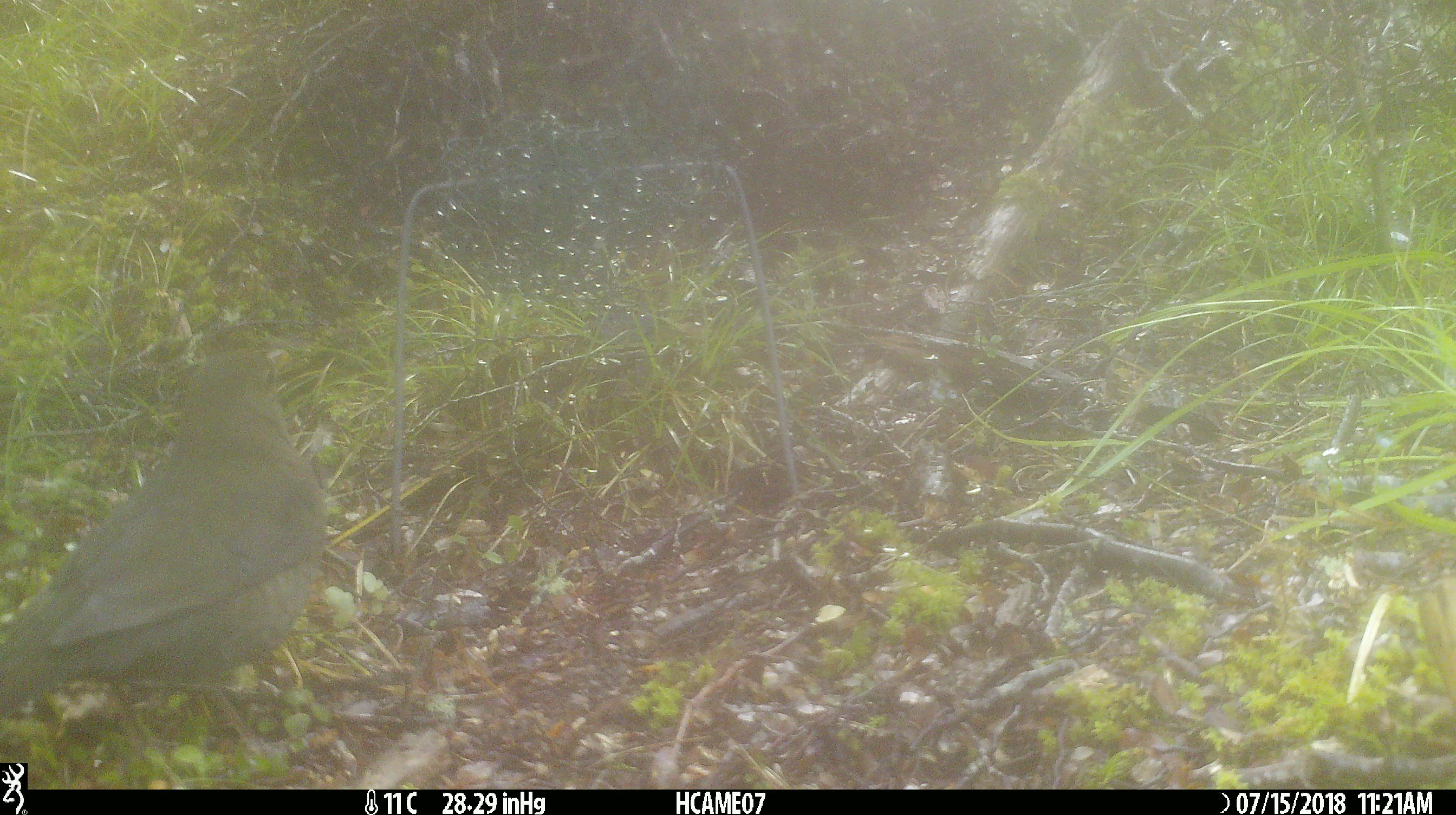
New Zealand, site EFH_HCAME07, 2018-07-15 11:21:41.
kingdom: Animalia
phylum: Chordata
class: Aves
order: Passeriformes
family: Turdidae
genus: Turdus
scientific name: Turdus merula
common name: eurasian blackbird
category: blackbird